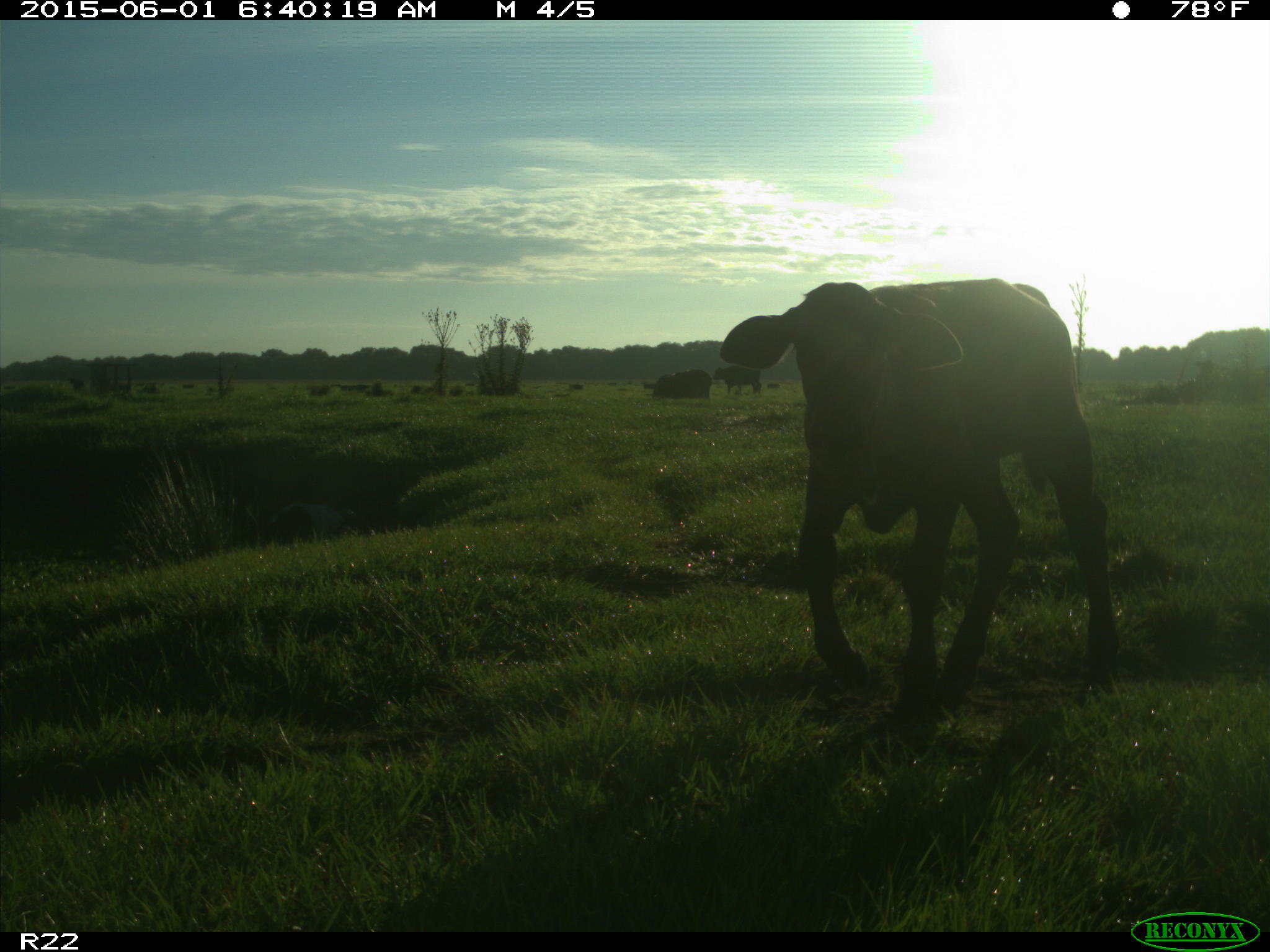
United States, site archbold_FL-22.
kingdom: Animalia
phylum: Chordata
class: Mammalia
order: Artiodactyla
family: Bovidae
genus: Bos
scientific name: Bos taurus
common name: domestic cow